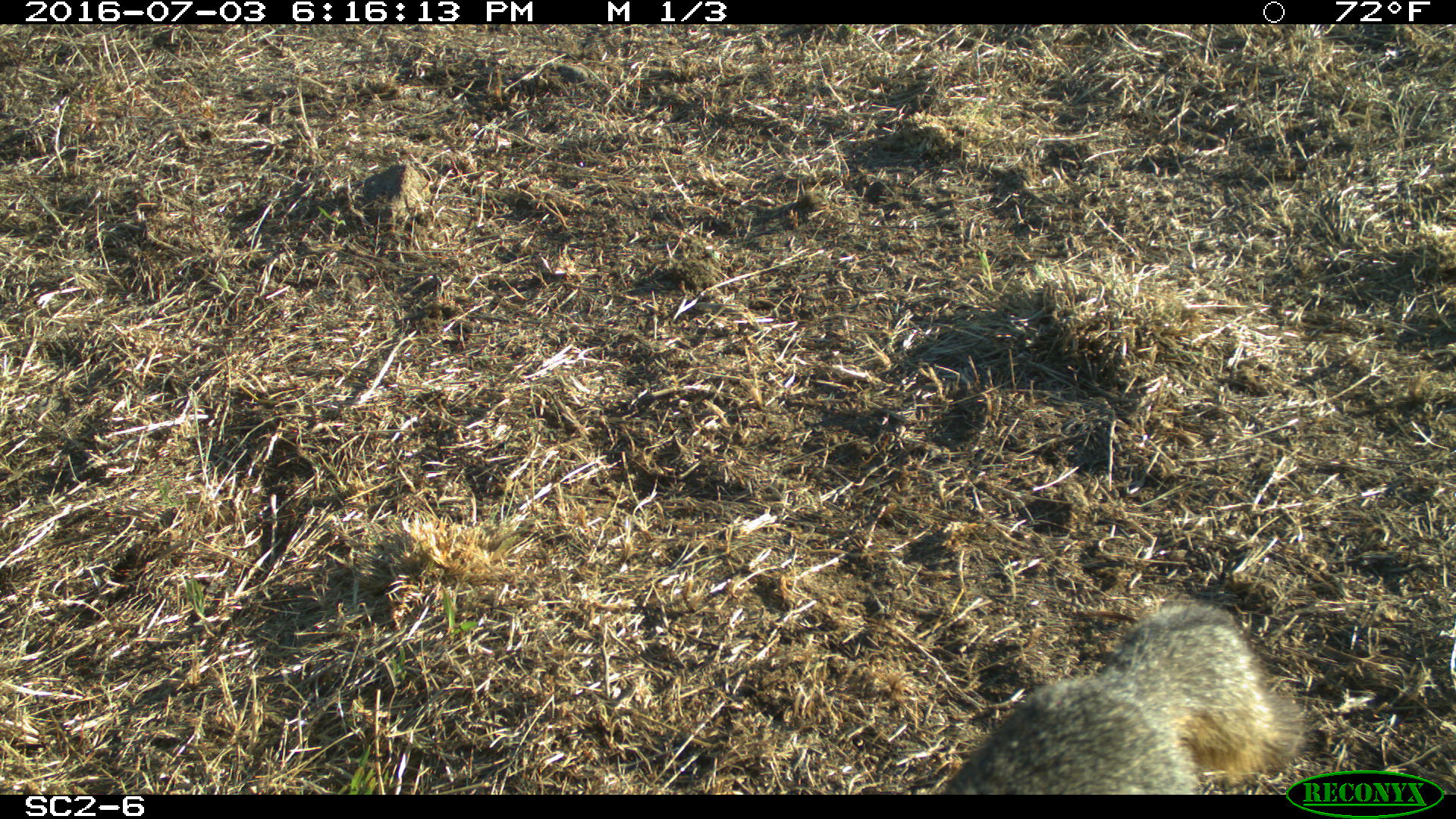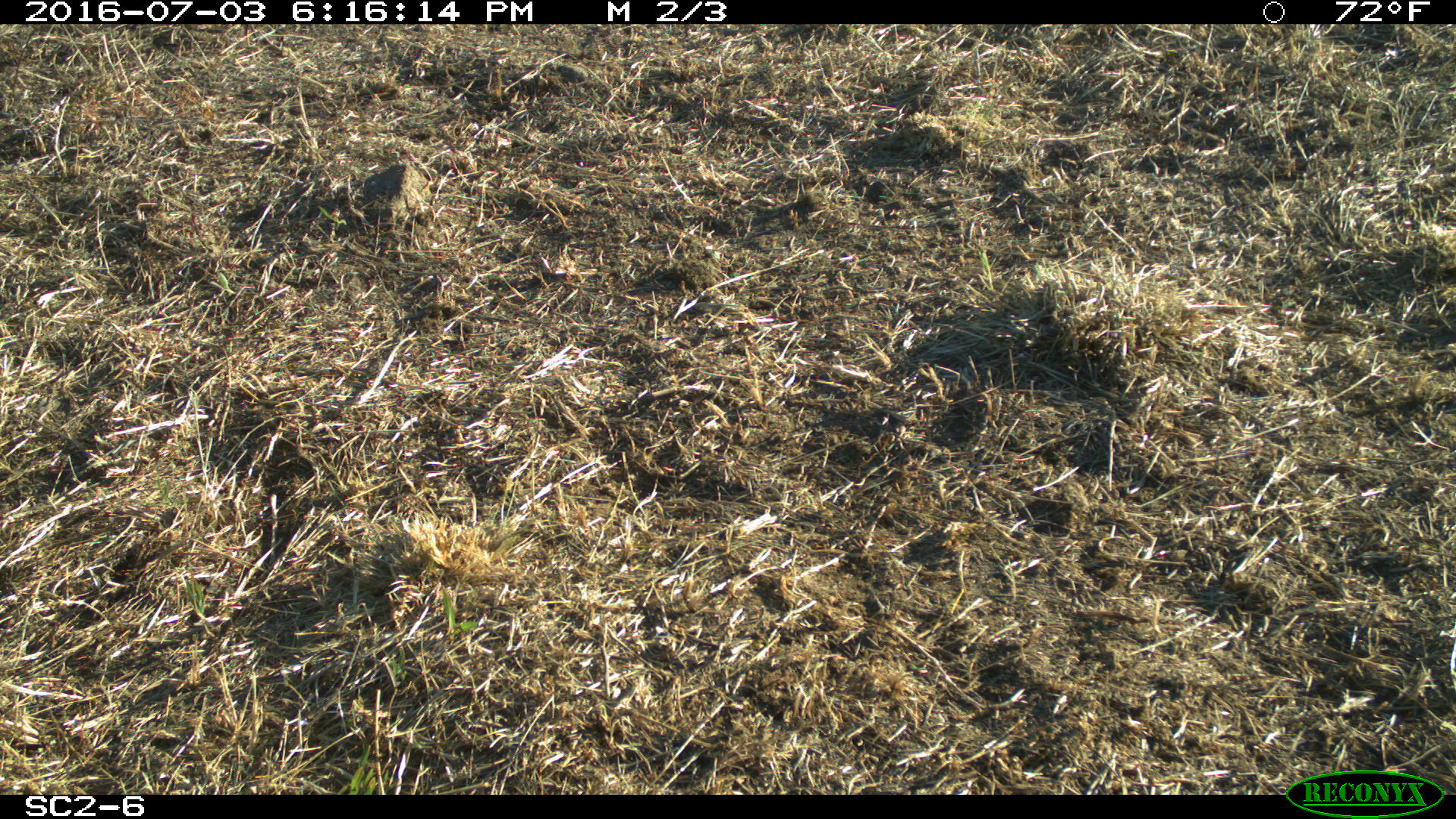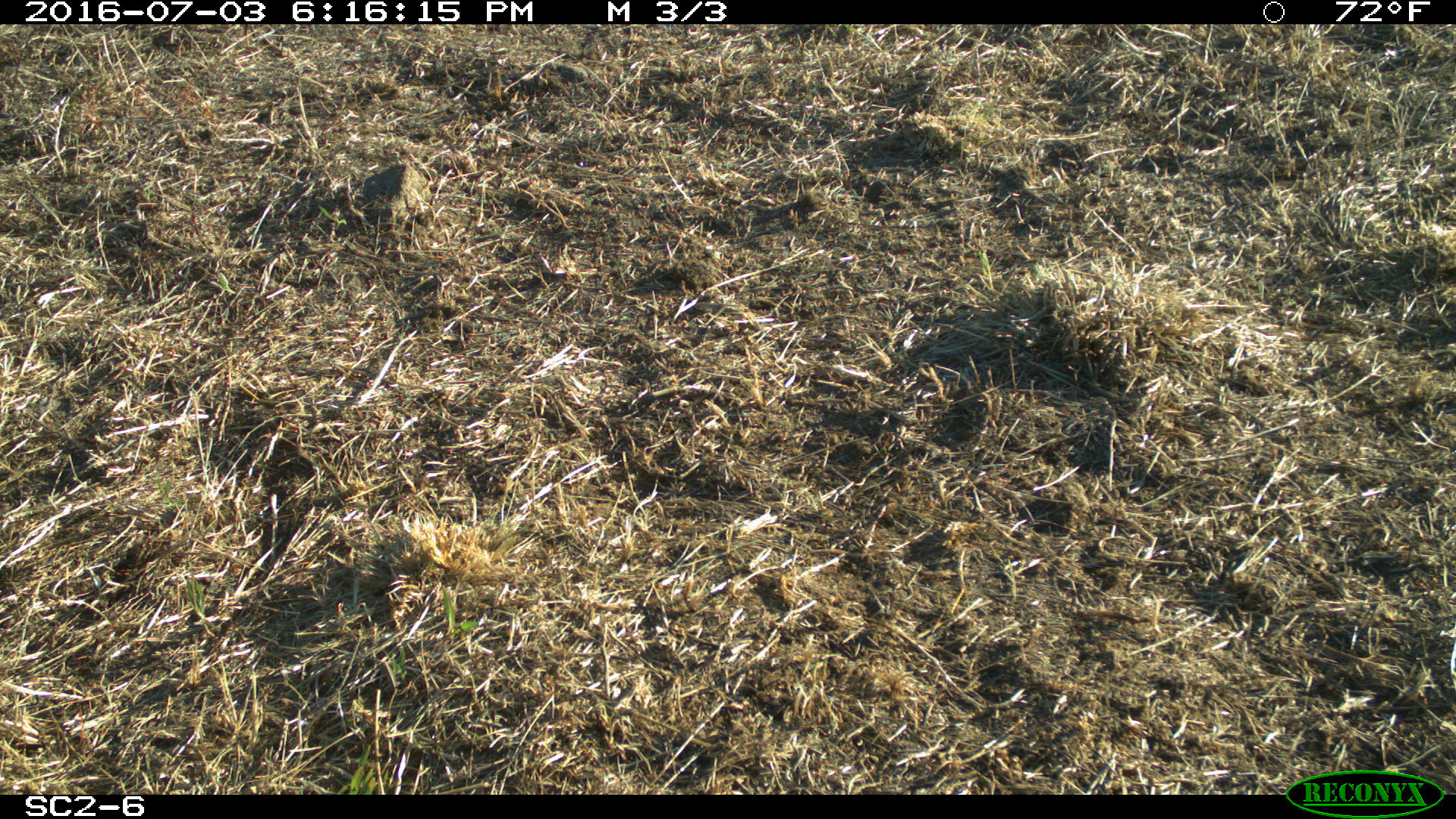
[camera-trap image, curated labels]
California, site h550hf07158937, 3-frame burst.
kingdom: Animalia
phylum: Chordata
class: Mammalia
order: Carnivora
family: Canidae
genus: Urocyon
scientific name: Urocyon littoralis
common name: island fox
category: fox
Fox (island fox) (Urocyon littoralis).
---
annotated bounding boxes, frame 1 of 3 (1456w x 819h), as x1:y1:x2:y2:
fox: 940:600:1313:791